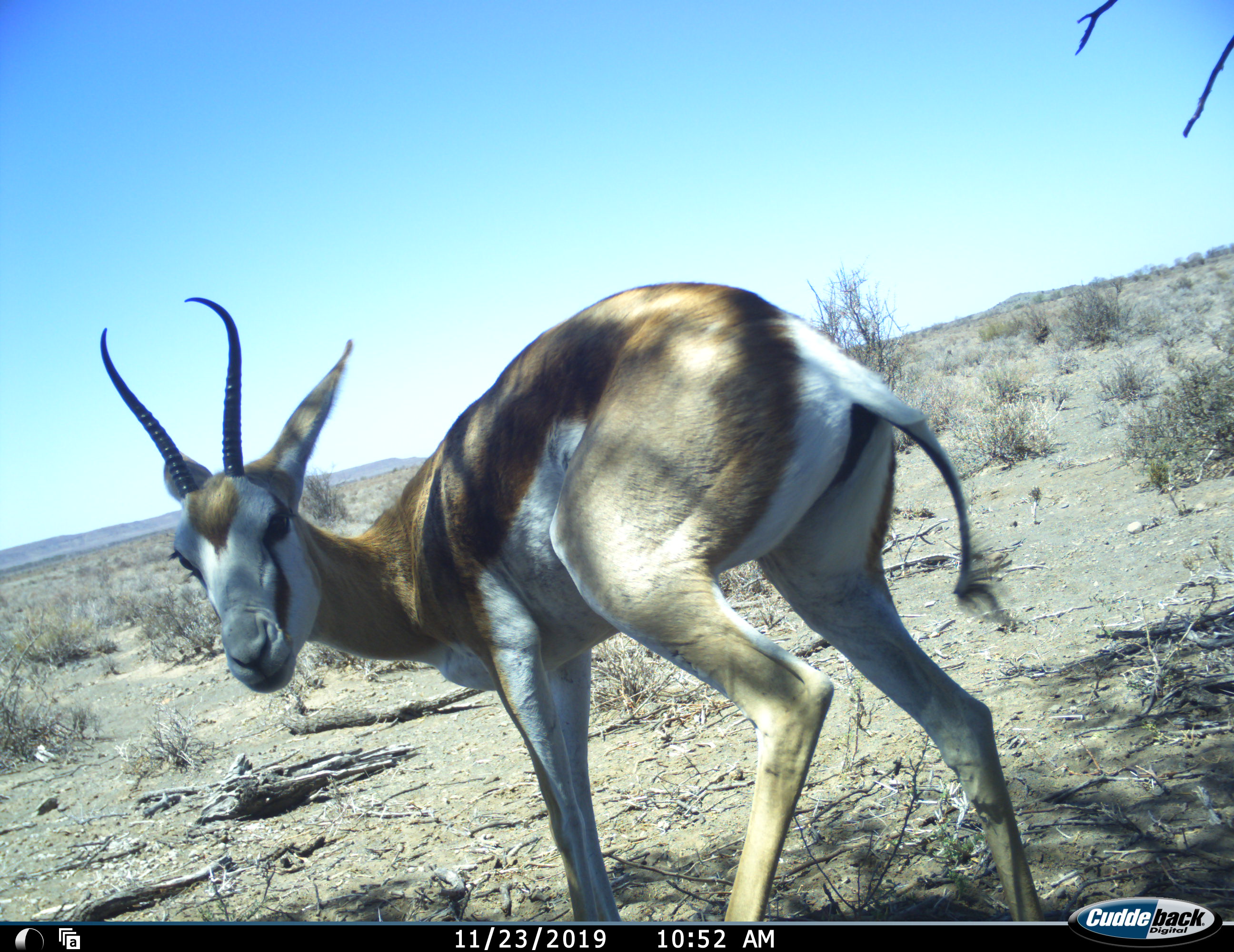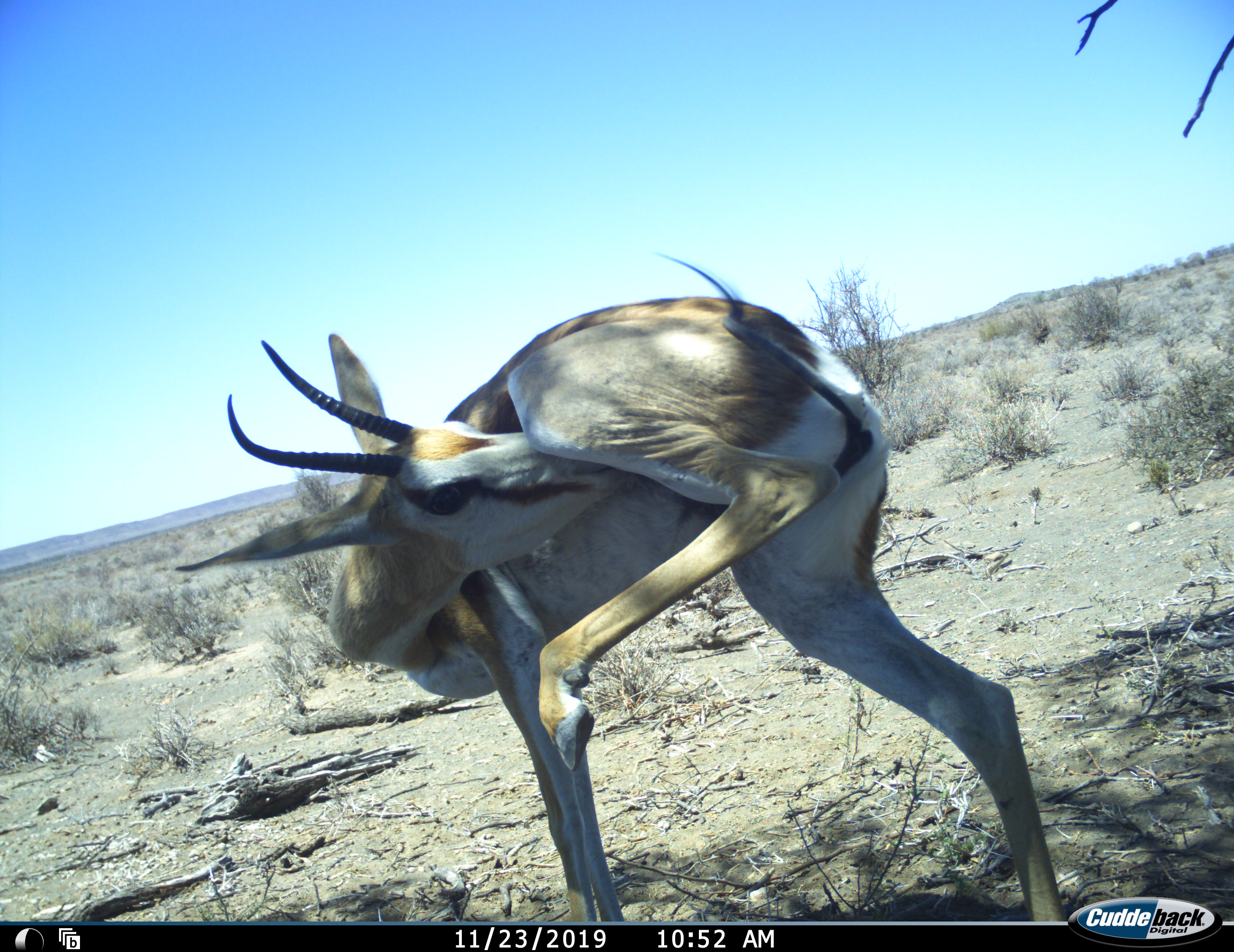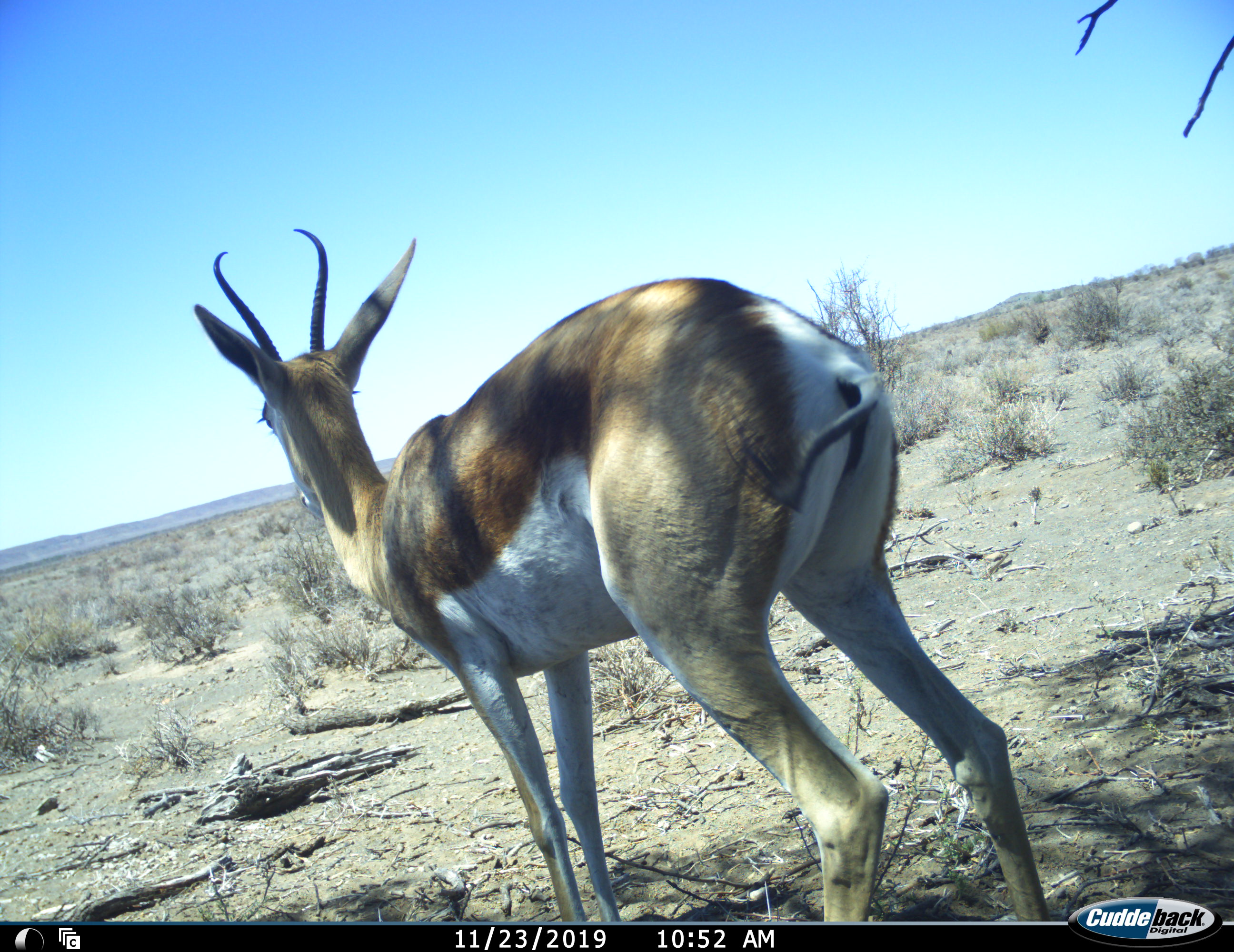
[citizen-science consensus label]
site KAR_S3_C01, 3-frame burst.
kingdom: Animalia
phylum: Chordata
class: Mammalia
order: Artiodactyla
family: Bovidae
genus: Antidorcas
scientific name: Antidorcas marsupialis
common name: springbok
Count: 1.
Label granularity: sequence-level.